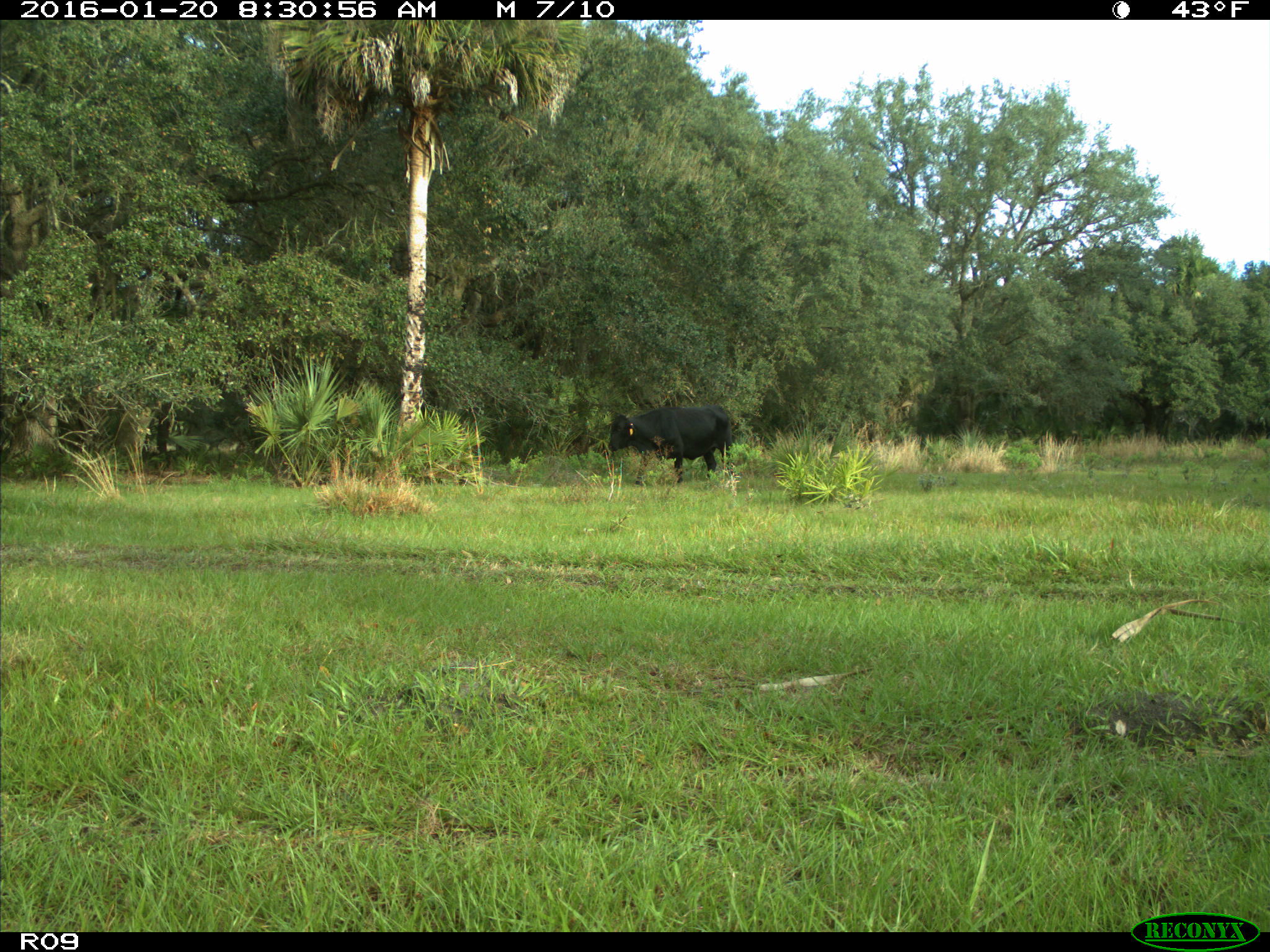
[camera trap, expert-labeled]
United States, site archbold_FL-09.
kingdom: Animalia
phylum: Chordata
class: Mammalia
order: Artiodactyla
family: Bovidae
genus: Bos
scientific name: Bos taurus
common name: domestic cow